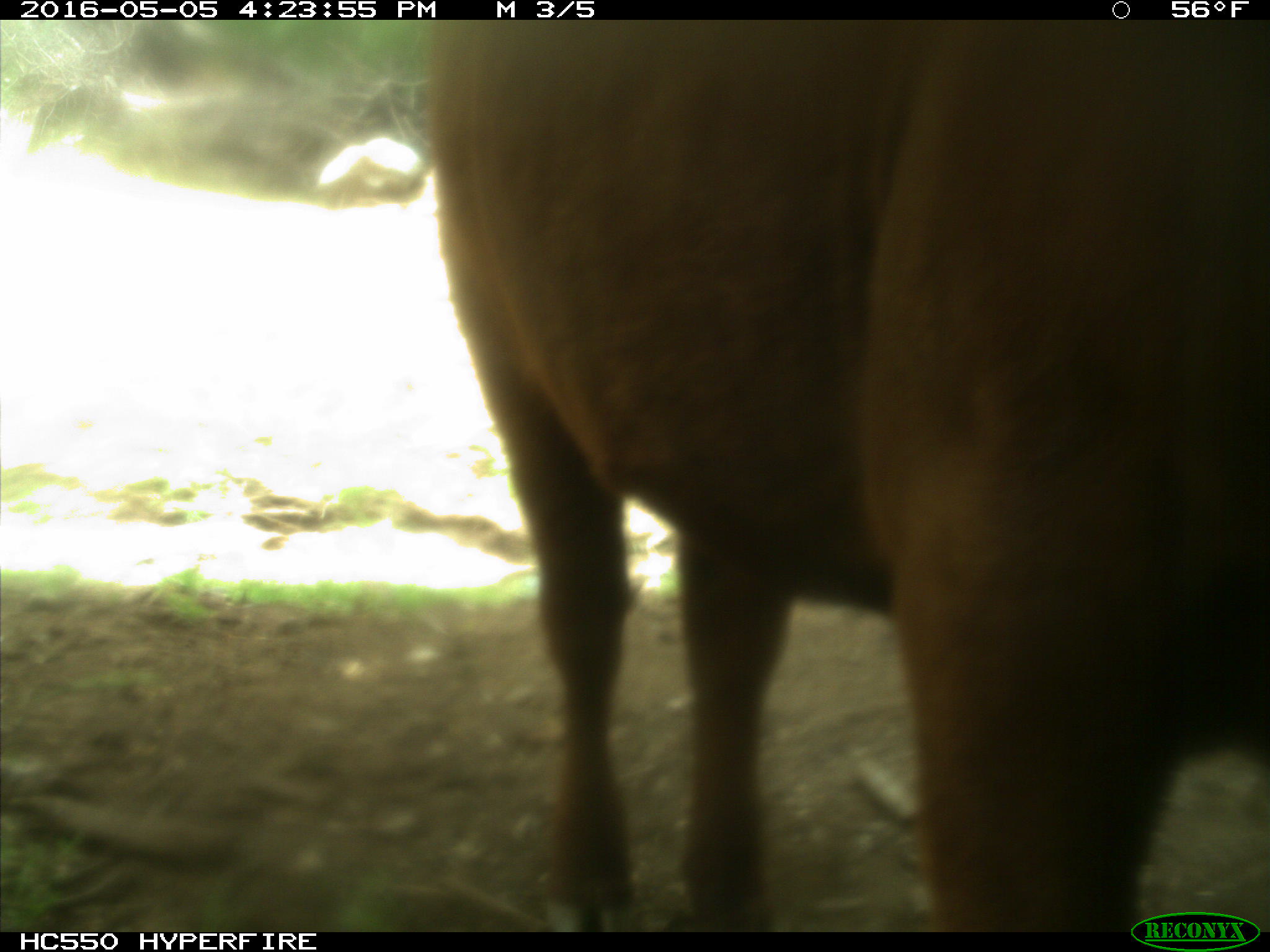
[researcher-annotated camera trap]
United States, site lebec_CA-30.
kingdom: Animalia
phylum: Chordata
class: Mammalia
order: Artiodactyla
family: Bovidae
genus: Bos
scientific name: Bos taurus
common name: domestic cow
Bos taurus (domestic cow).